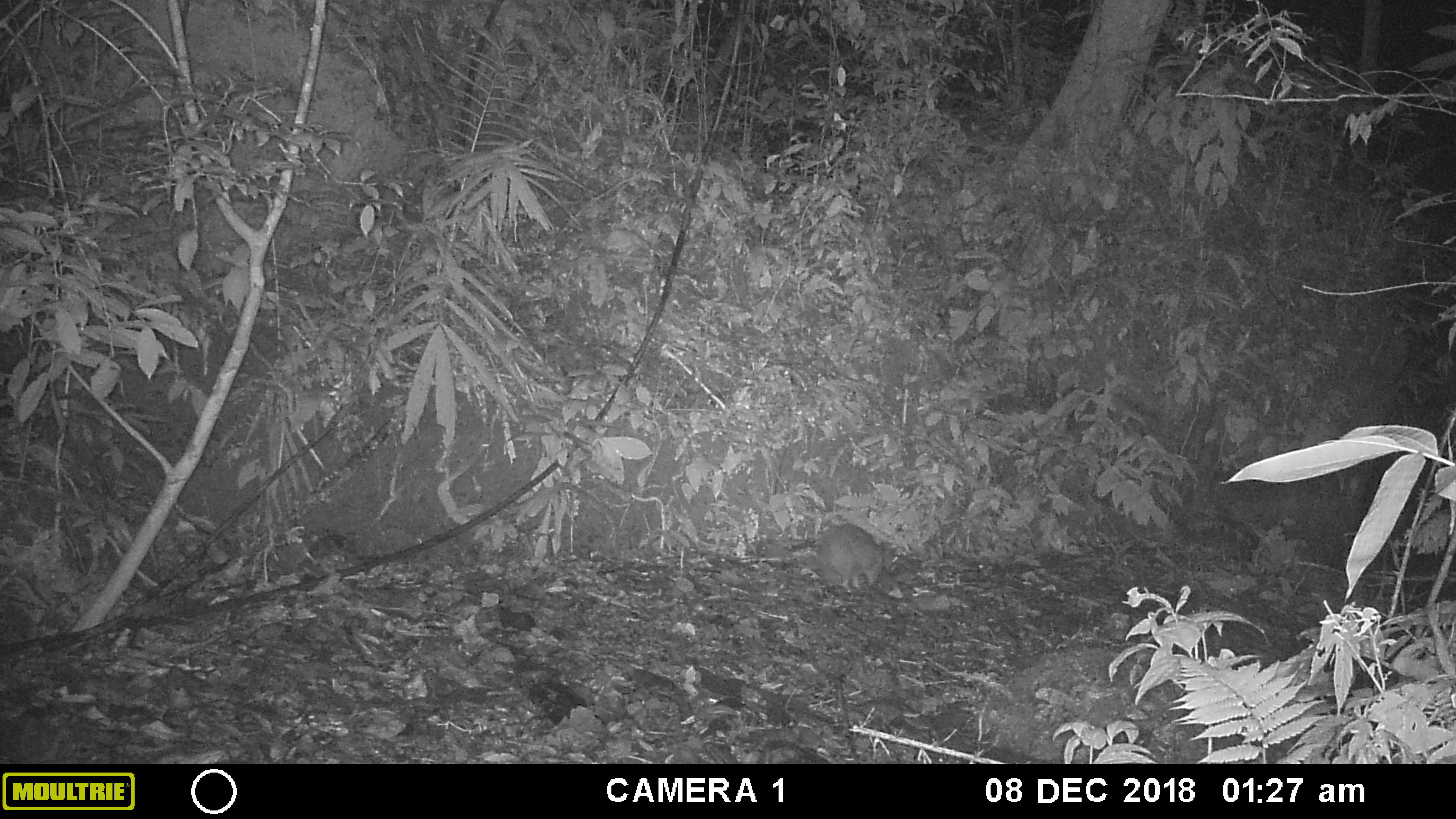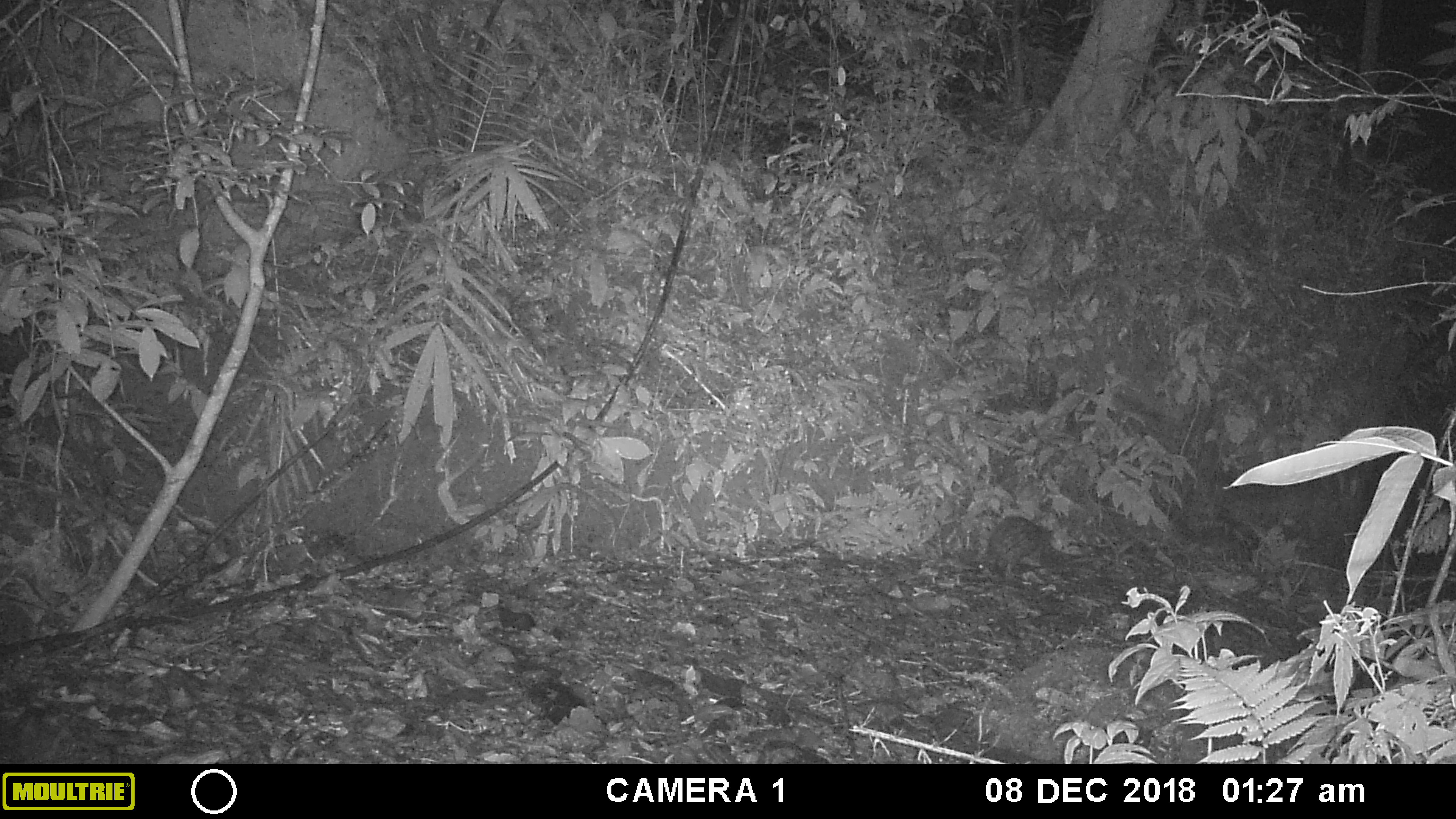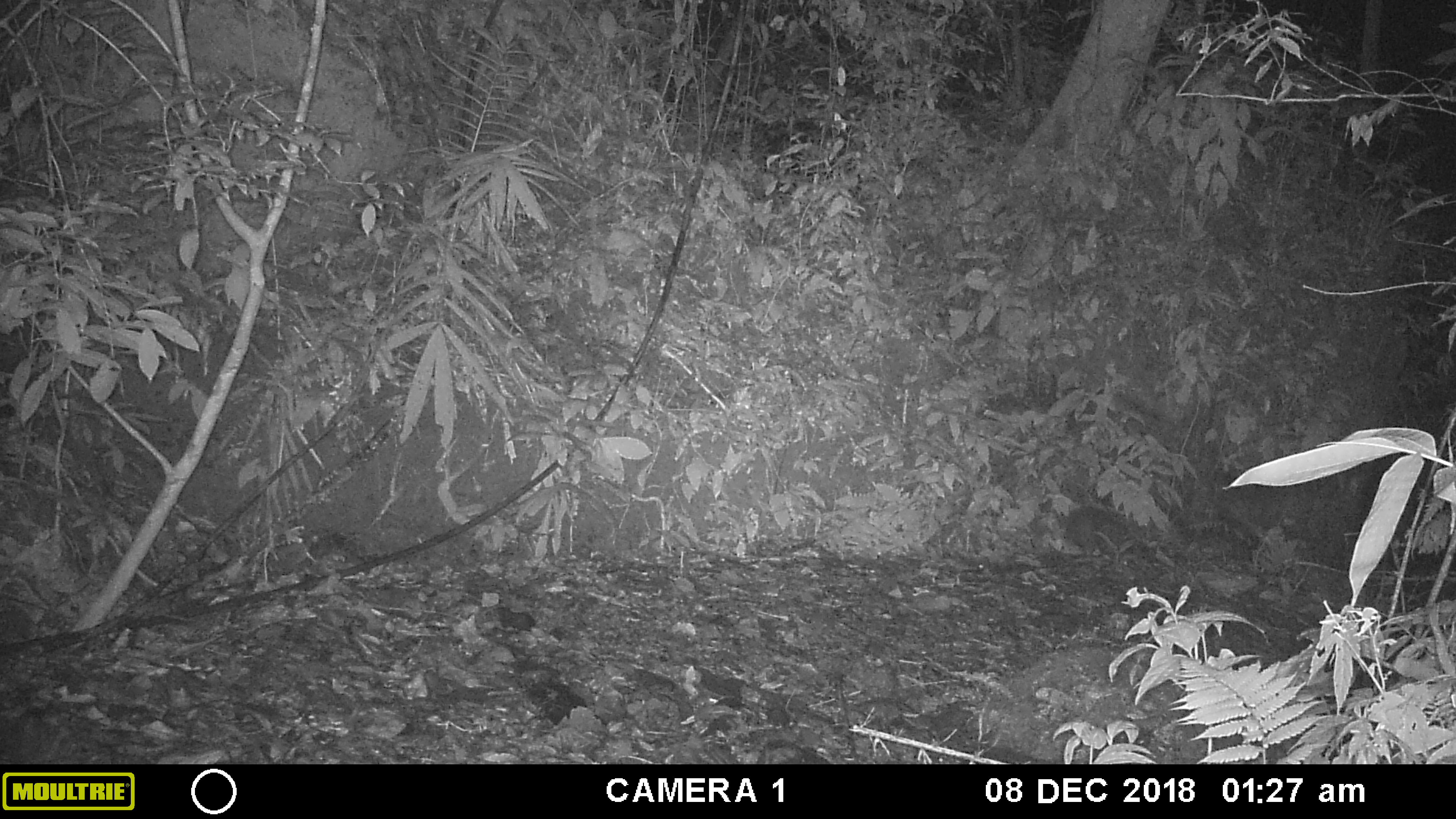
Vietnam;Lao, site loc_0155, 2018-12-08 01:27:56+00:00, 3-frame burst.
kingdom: Animalia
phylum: Chordata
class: Mammalia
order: Rodentia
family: Hystricidae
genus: Atherurus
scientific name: Atherurus macrourus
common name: asiatic brush-tailed porcupine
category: asiatic brush tailed porcupine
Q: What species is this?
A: Asiatic brush tailed porcupine (asiatic brush-tailed porcupine) (Atherurus macrourus).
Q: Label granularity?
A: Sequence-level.